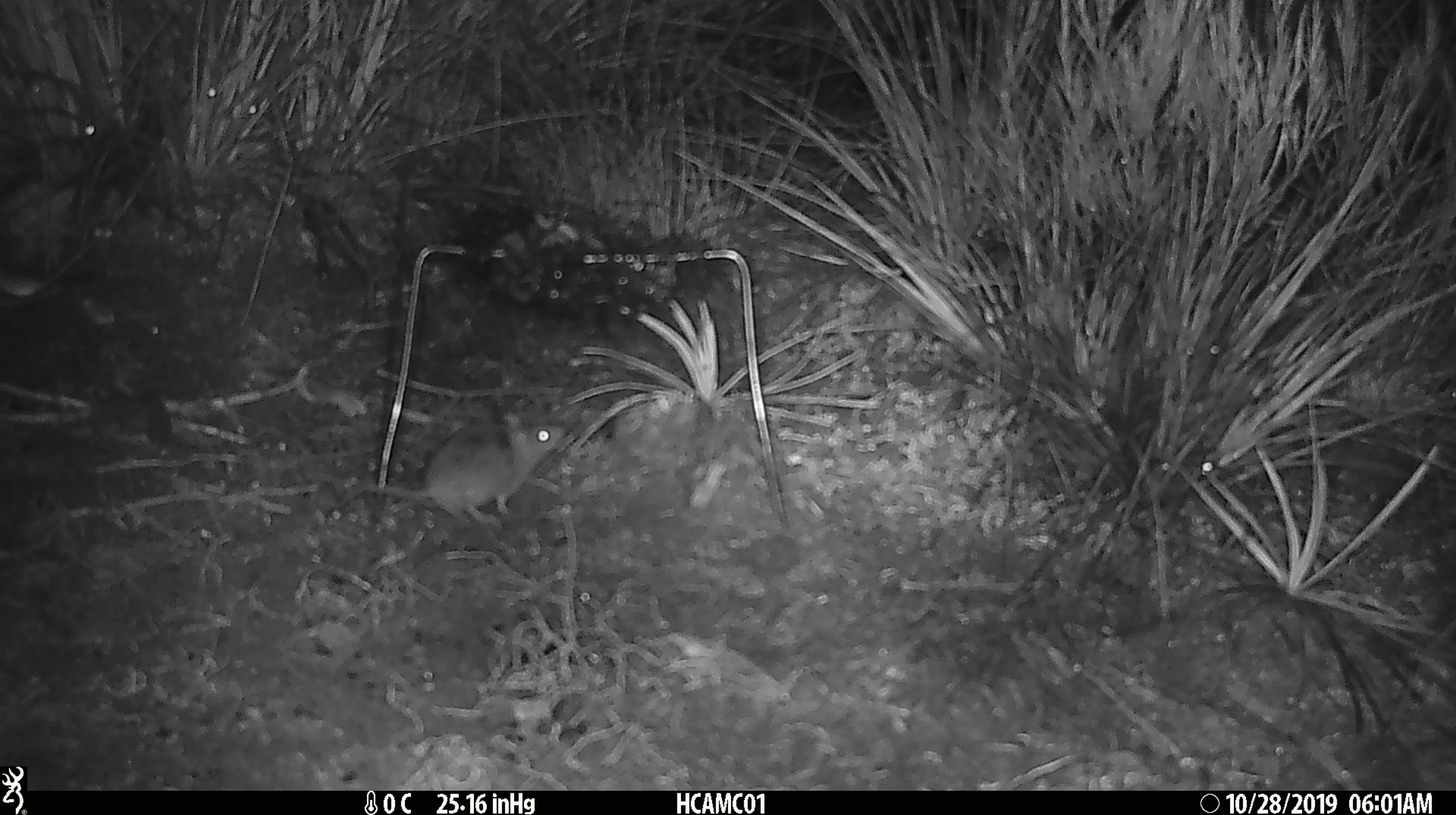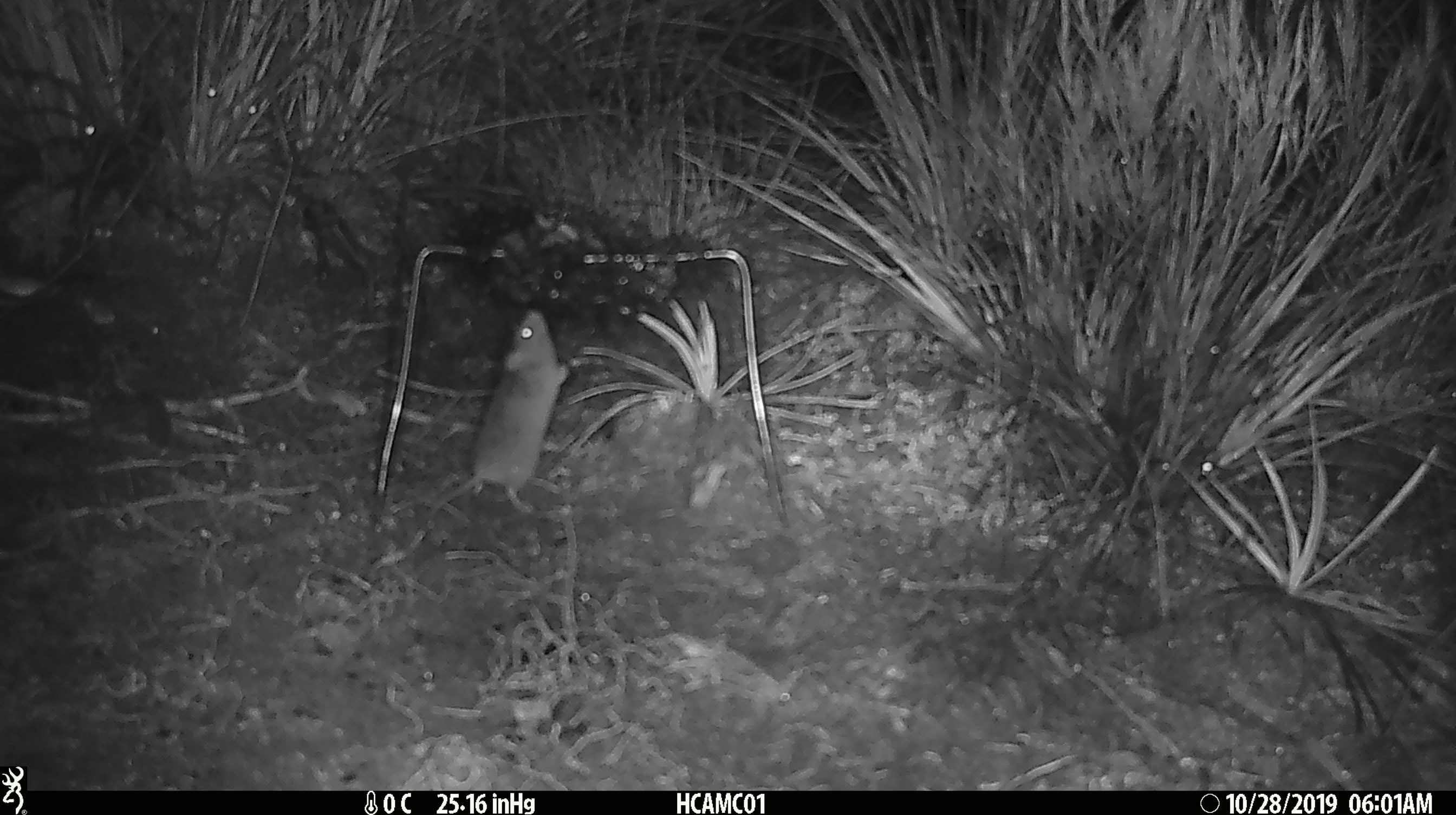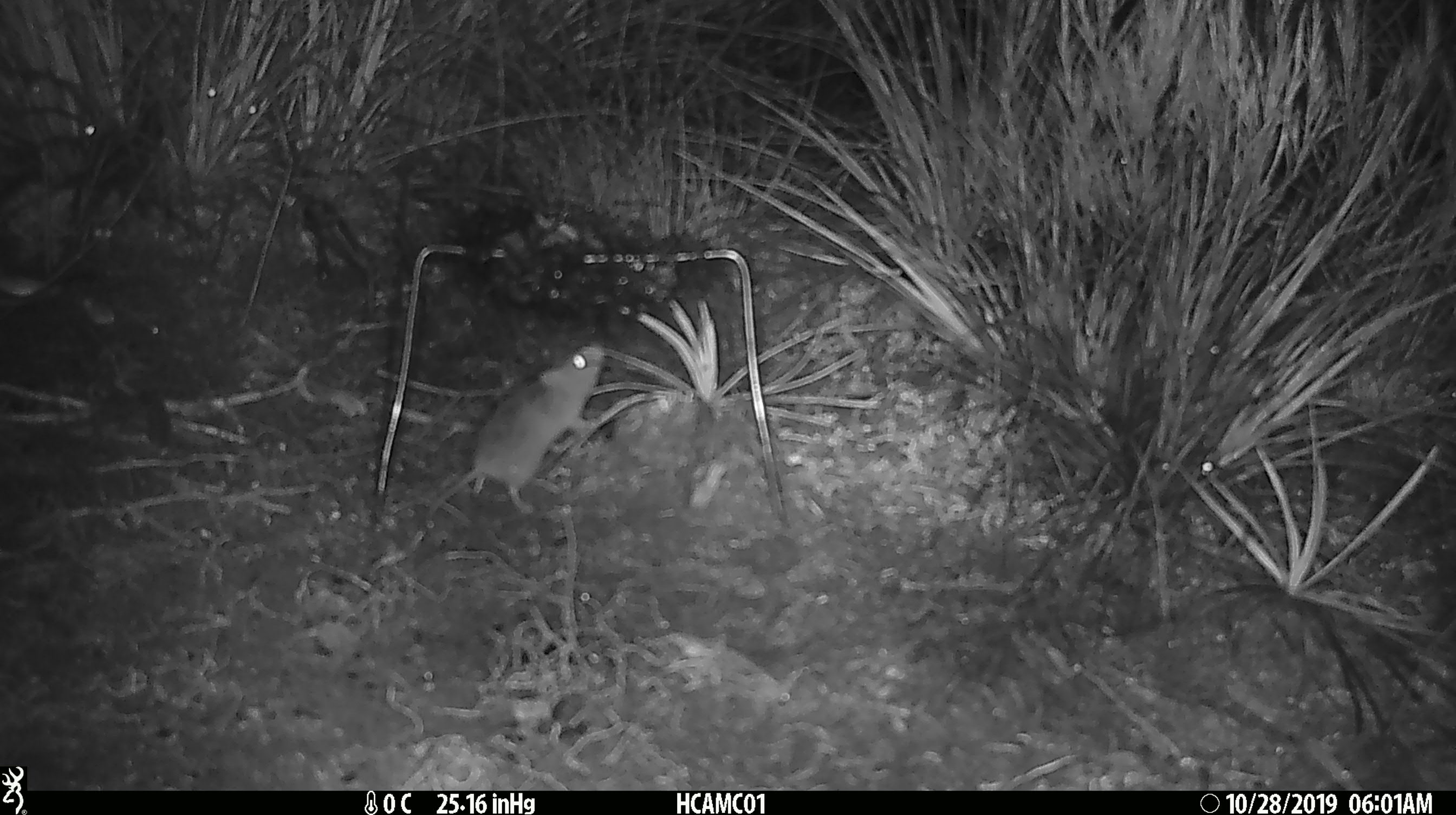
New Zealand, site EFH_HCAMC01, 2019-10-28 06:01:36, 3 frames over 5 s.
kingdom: Animalia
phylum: Chordata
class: Mammalia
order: Rodentia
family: Muridae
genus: Mus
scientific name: Mus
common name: mouse